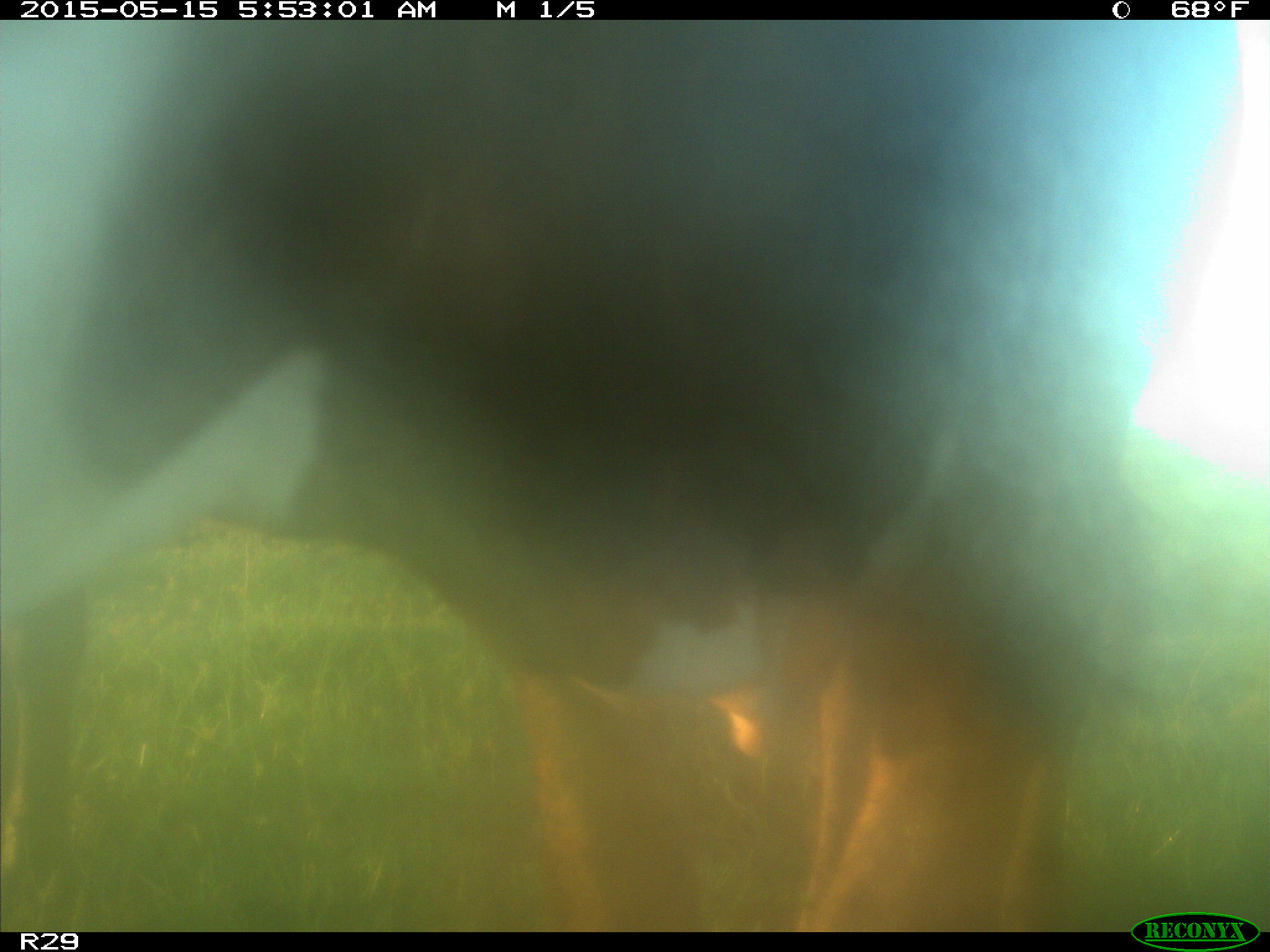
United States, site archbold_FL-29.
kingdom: Animalia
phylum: Chordata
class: Mammalia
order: Artiodactyla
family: Bovidae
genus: Bos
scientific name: Bos taurus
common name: domestic cow